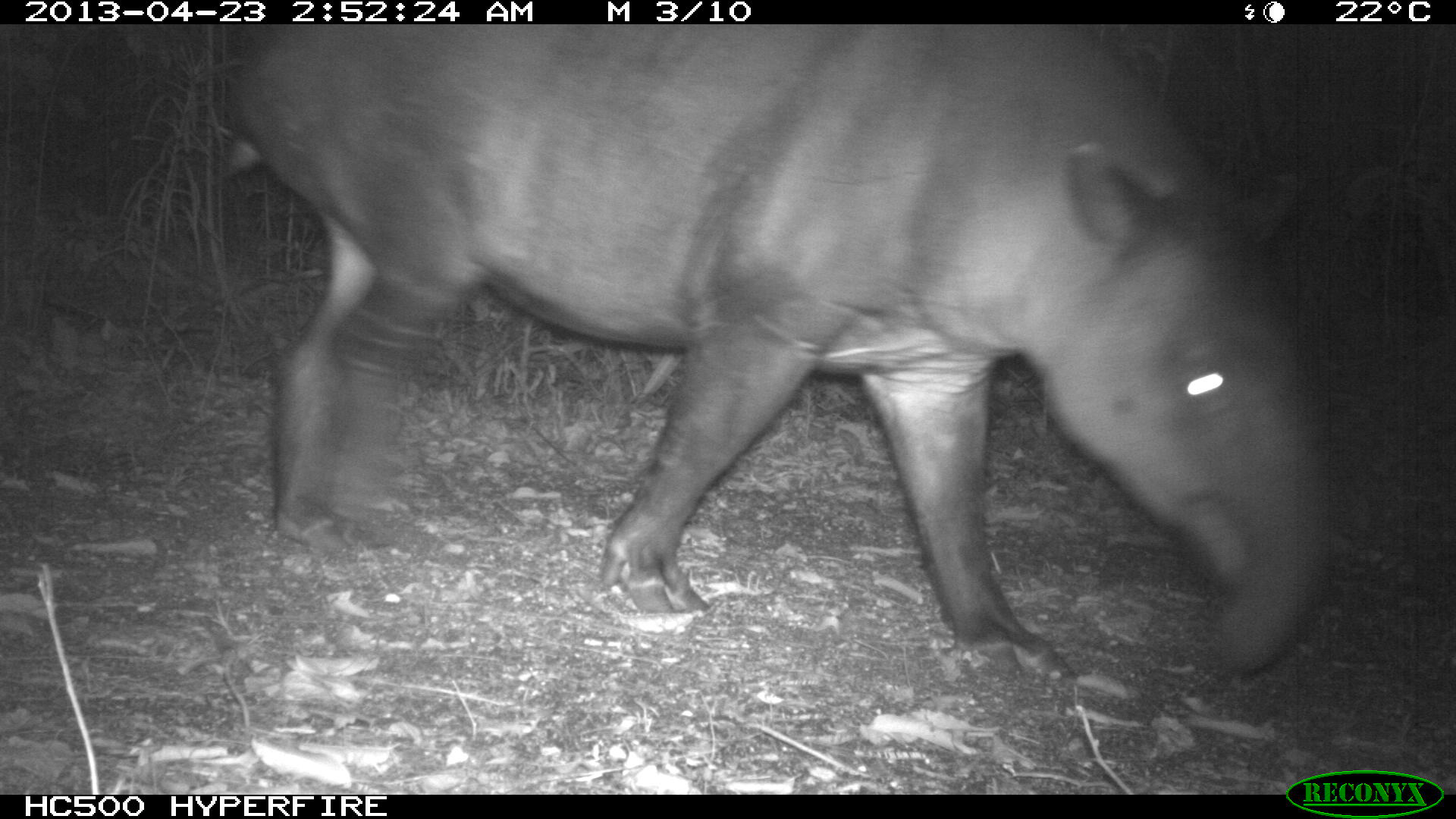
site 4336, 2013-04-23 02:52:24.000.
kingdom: Animalia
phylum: Chordata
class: Mammalia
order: Perissodactyla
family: Tapiridae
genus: Tapirus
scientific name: Tapirus bairdii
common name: baird's tapir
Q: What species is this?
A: Tapirus bairdii (baird's tapir).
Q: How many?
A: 1.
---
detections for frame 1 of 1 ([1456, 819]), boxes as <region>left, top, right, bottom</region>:
tapirus bairdii: <region>221, 21, 1325, 681</region>